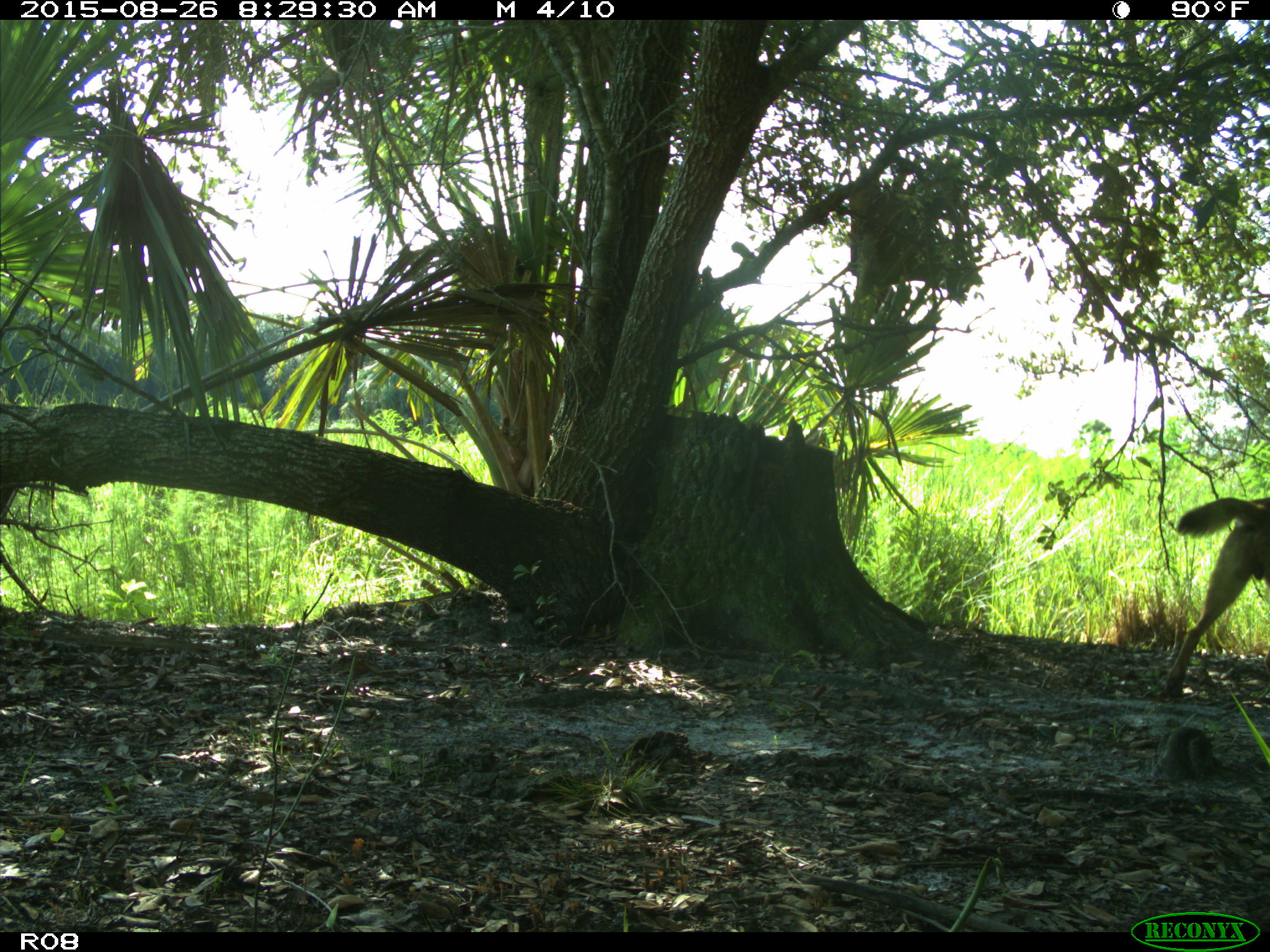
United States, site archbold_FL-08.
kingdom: Animalia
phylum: Chordata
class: Mammalia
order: Carnivora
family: Canidae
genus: Canis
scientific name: Canis latrans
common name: coyote